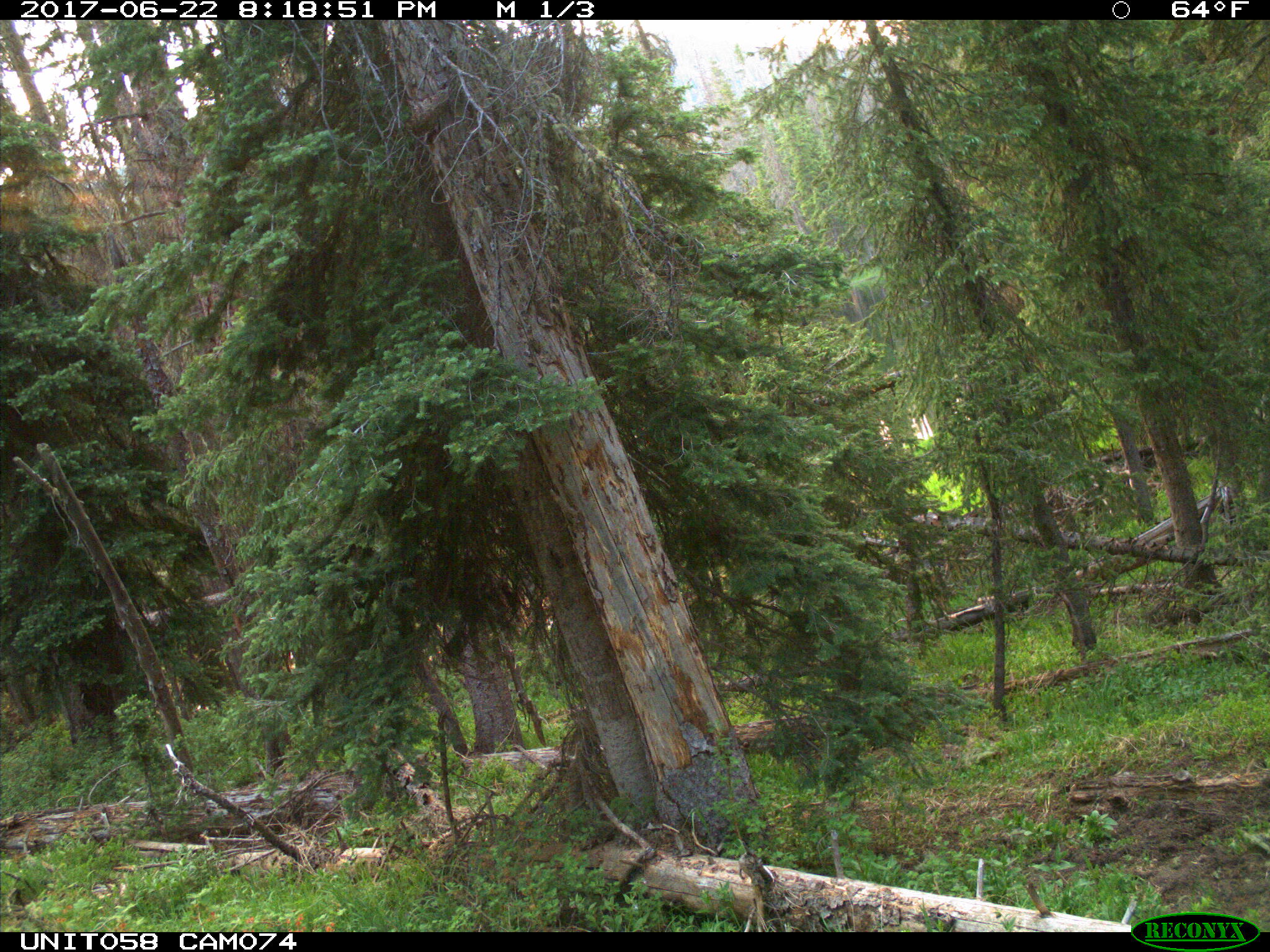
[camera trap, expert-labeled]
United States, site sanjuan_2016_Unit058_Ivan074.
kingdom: Animalia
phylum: Chordata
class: Mammalia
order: Artiodactyla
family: Cervidae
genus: Cervus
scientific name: Cervus elaphus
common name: red deer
Cervus elaphus (red deer).